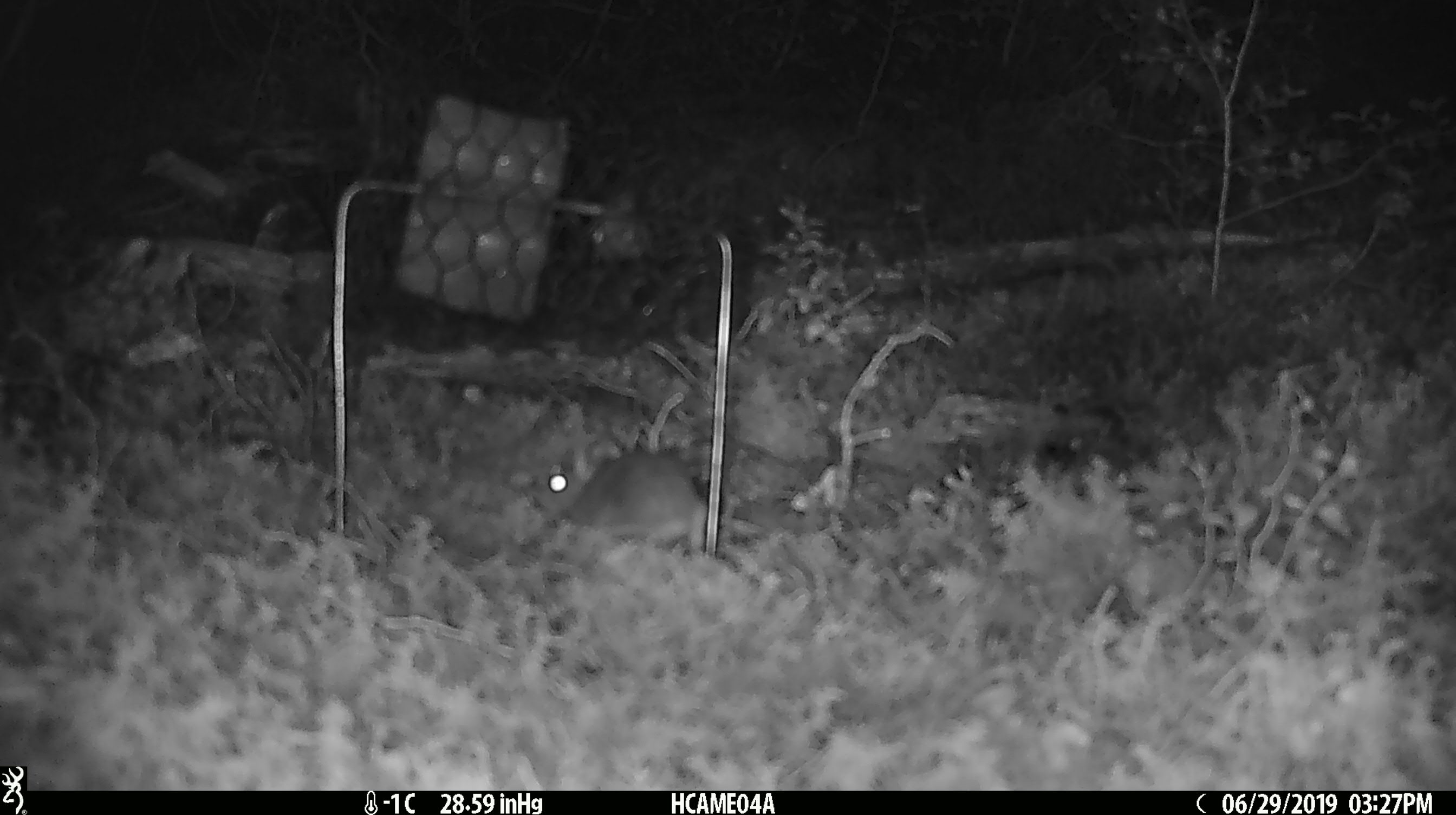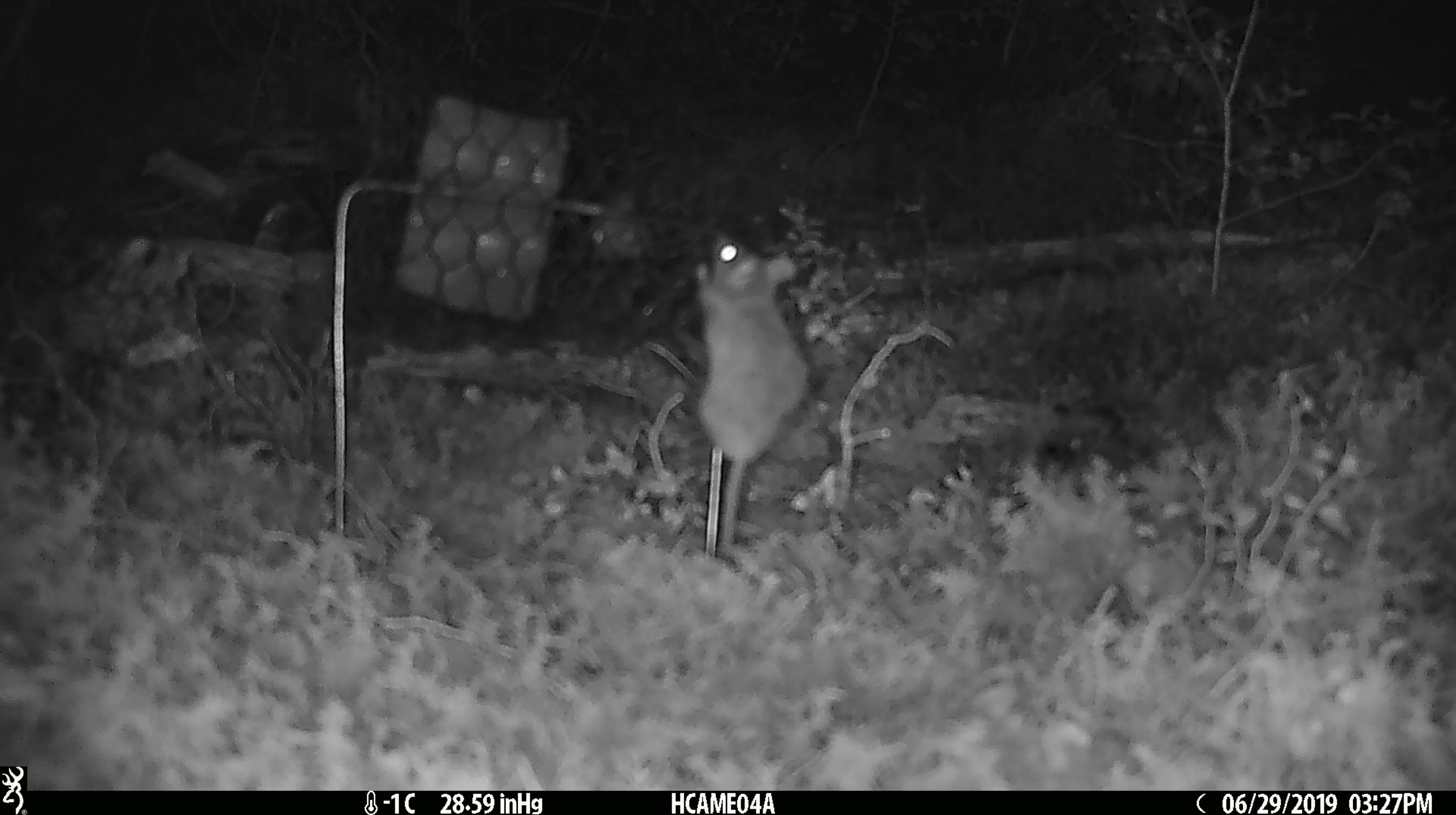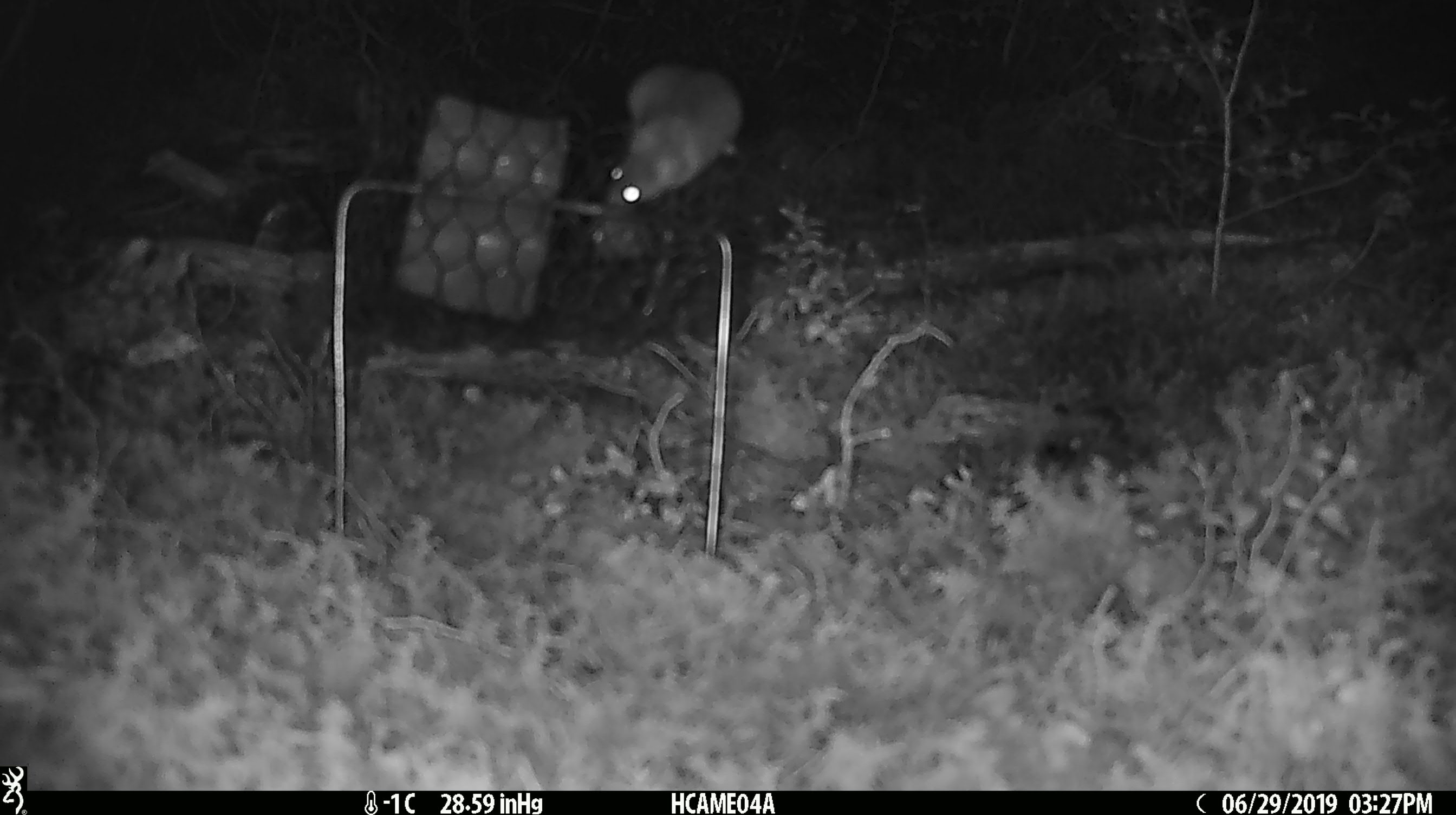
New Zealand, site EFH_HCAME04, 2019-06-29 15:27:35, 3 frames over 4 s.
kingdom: Animalia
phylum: Chordata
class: Mammalia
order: Rodentia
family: Muridae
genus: Mus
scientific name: Mus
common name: mouse